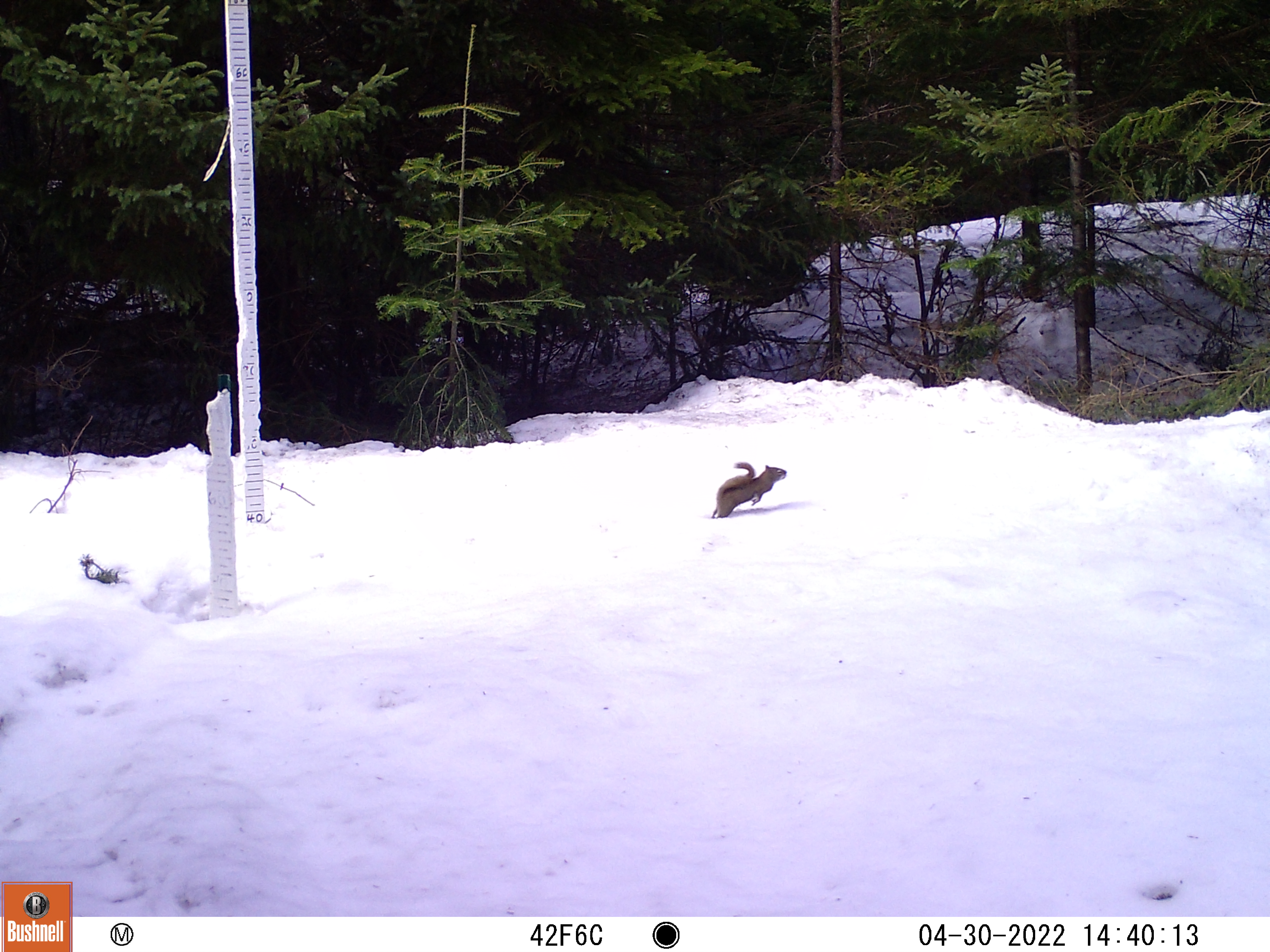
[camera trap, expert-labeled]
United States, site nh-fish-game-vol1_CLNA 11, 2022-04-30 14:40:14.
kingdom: Animalia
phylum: Chordata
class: Mammalia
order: Rodentia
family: Sciuridae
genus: Sciurus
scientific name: Sciurus carolinensis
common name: gray squirrel